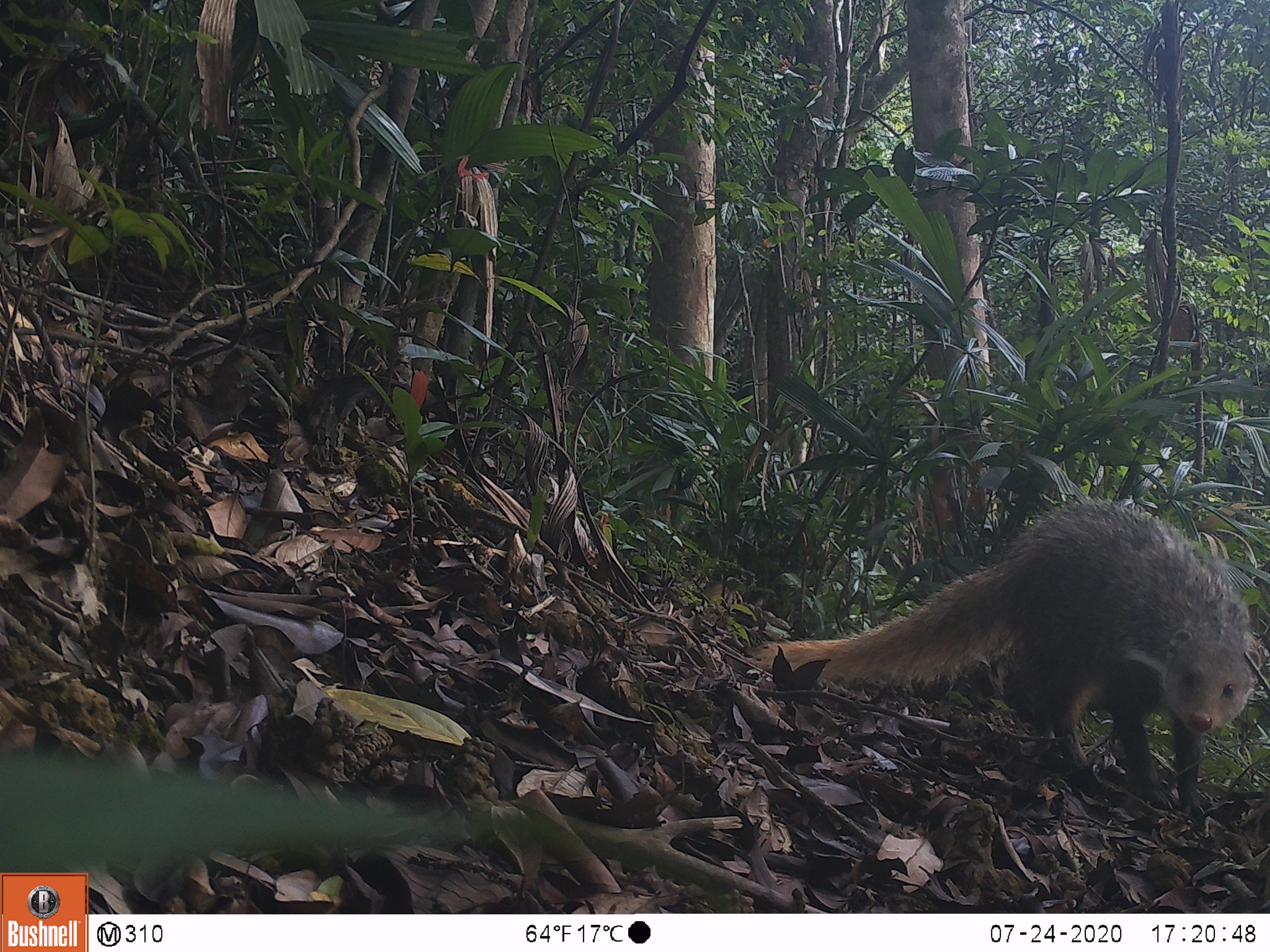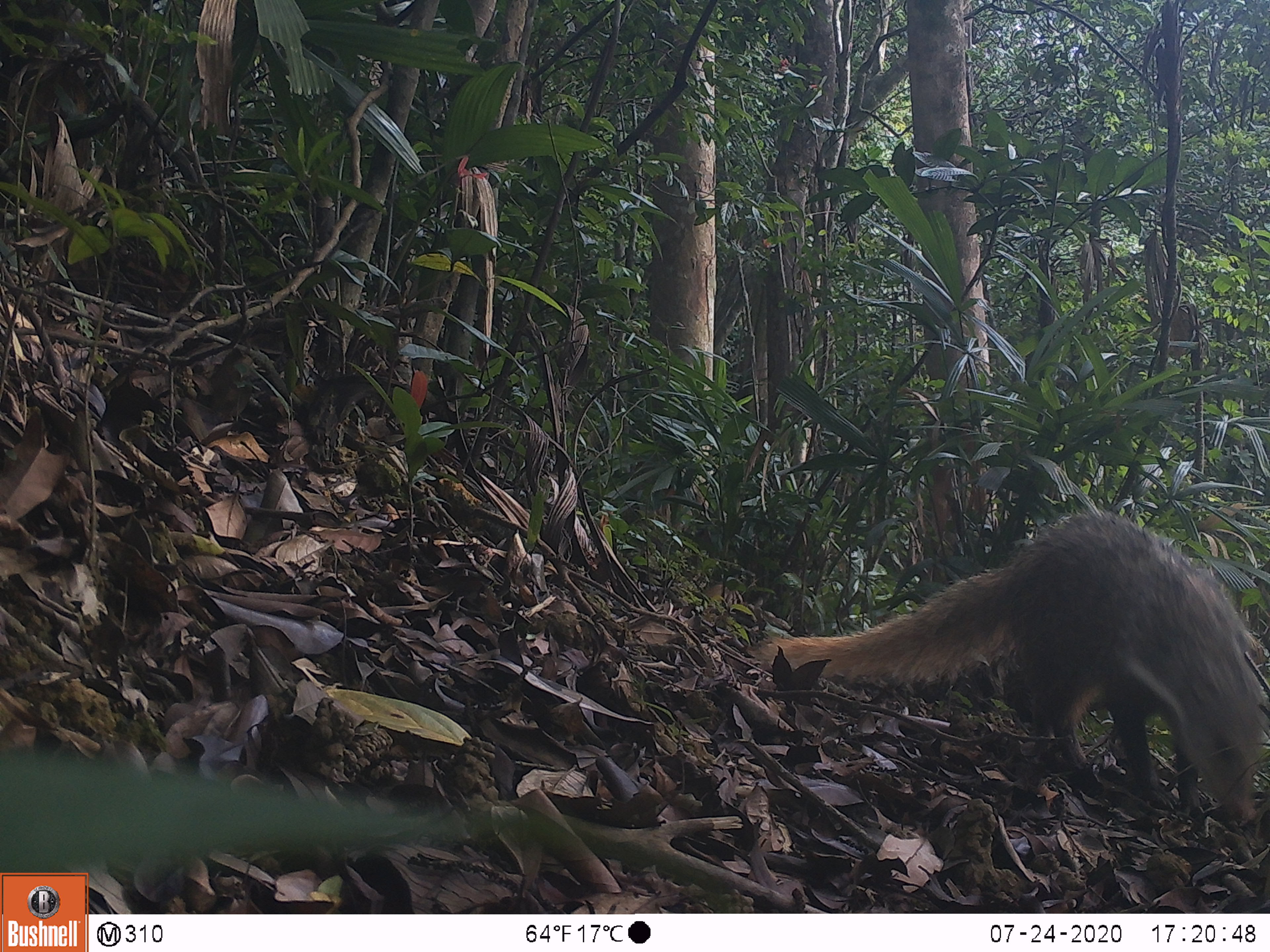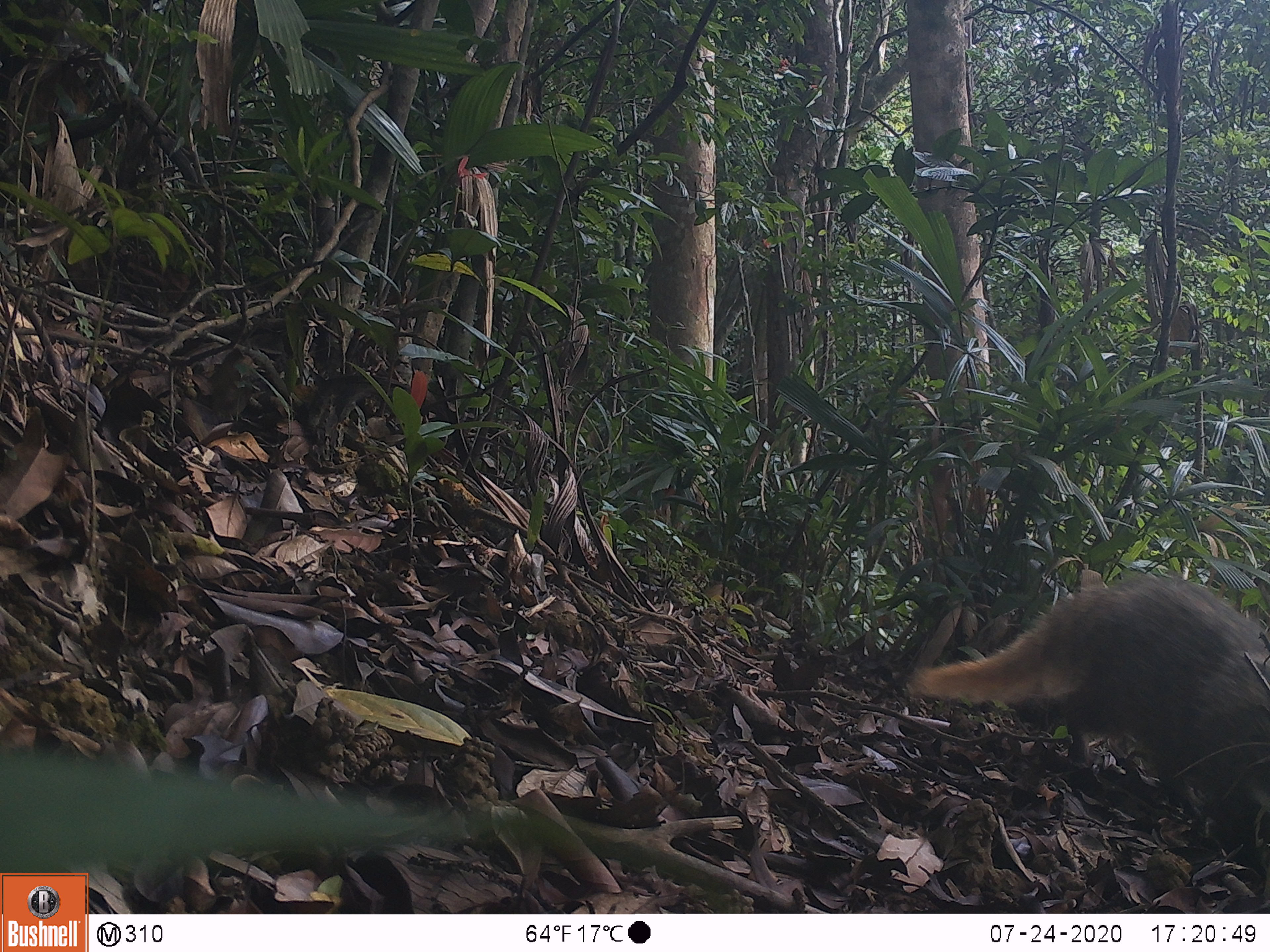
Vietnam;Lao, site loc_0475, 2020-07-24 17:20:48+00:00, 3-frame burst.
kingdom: Animalia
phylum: Chordata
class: Mammalia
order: Carnivora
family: Herpestidae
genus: Urva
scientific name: Urva urva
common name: crab-eating mongoose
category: crab eating mongoose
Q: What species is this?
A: Crab eating mongoose (crab-eating mongoose) (Urva urva).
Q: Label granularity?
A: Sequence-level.